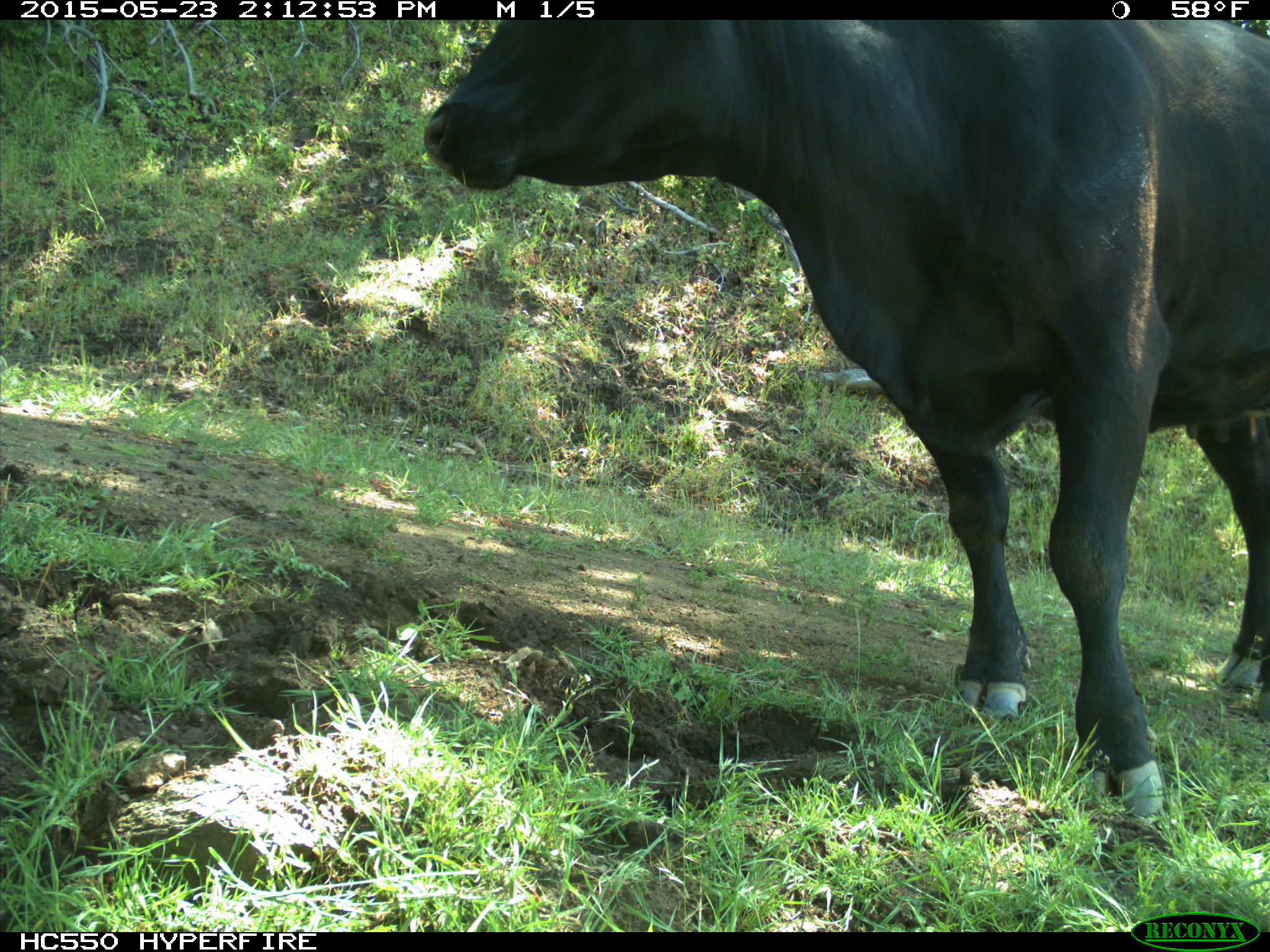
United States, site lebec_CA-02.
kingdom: Animalia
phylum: Chordata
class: Mammalia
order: Artiodactyla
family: Bovidae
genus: Bos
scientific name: Bos taurus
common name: domestic cow